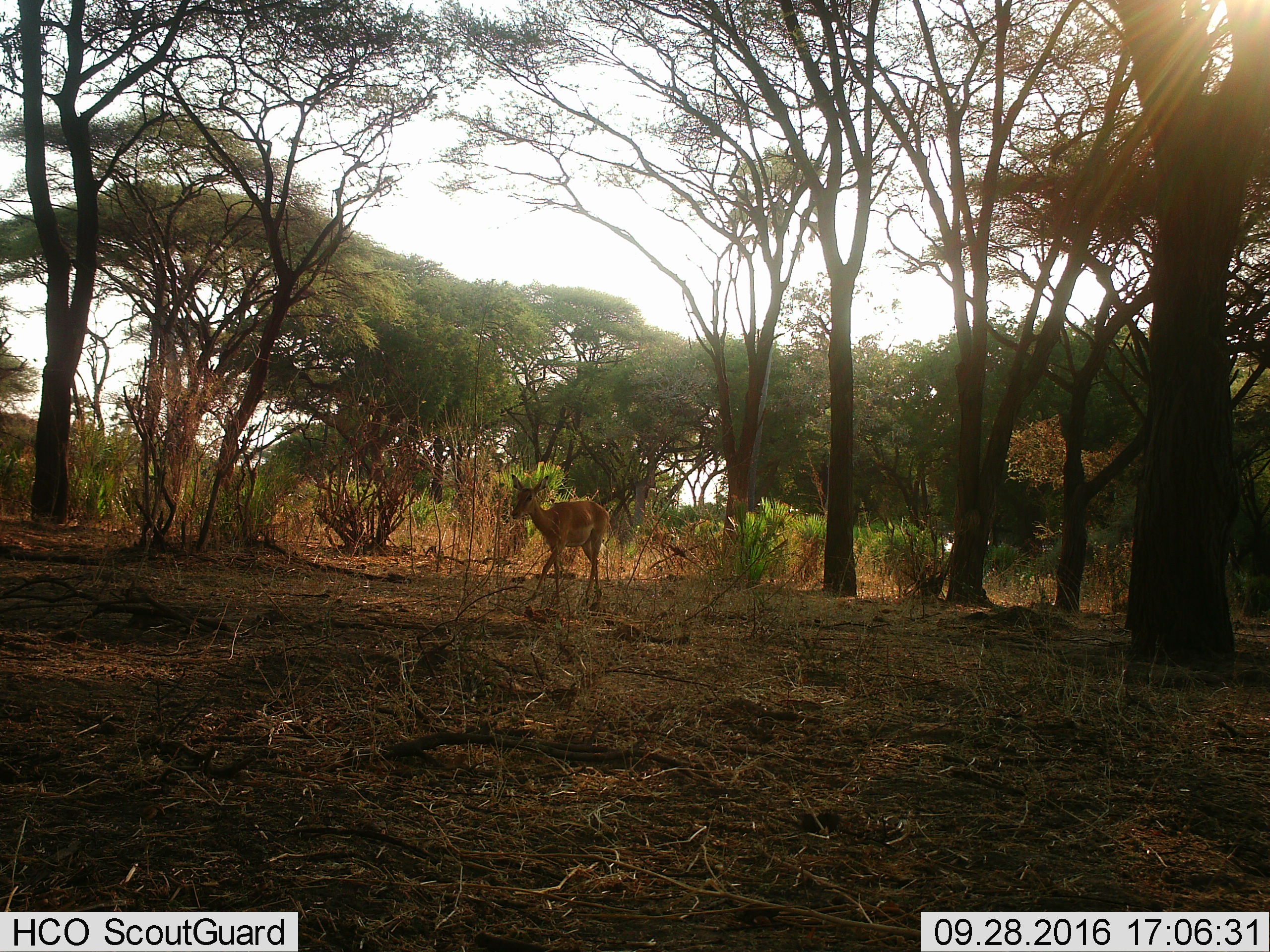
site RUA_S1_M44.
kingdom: Animalia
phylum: Chordata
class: Mammalia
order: Artiodactyla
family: Bovidae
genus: Aepyceros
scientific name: Aepyceros melampus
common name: impala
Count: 1.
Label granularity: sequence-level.